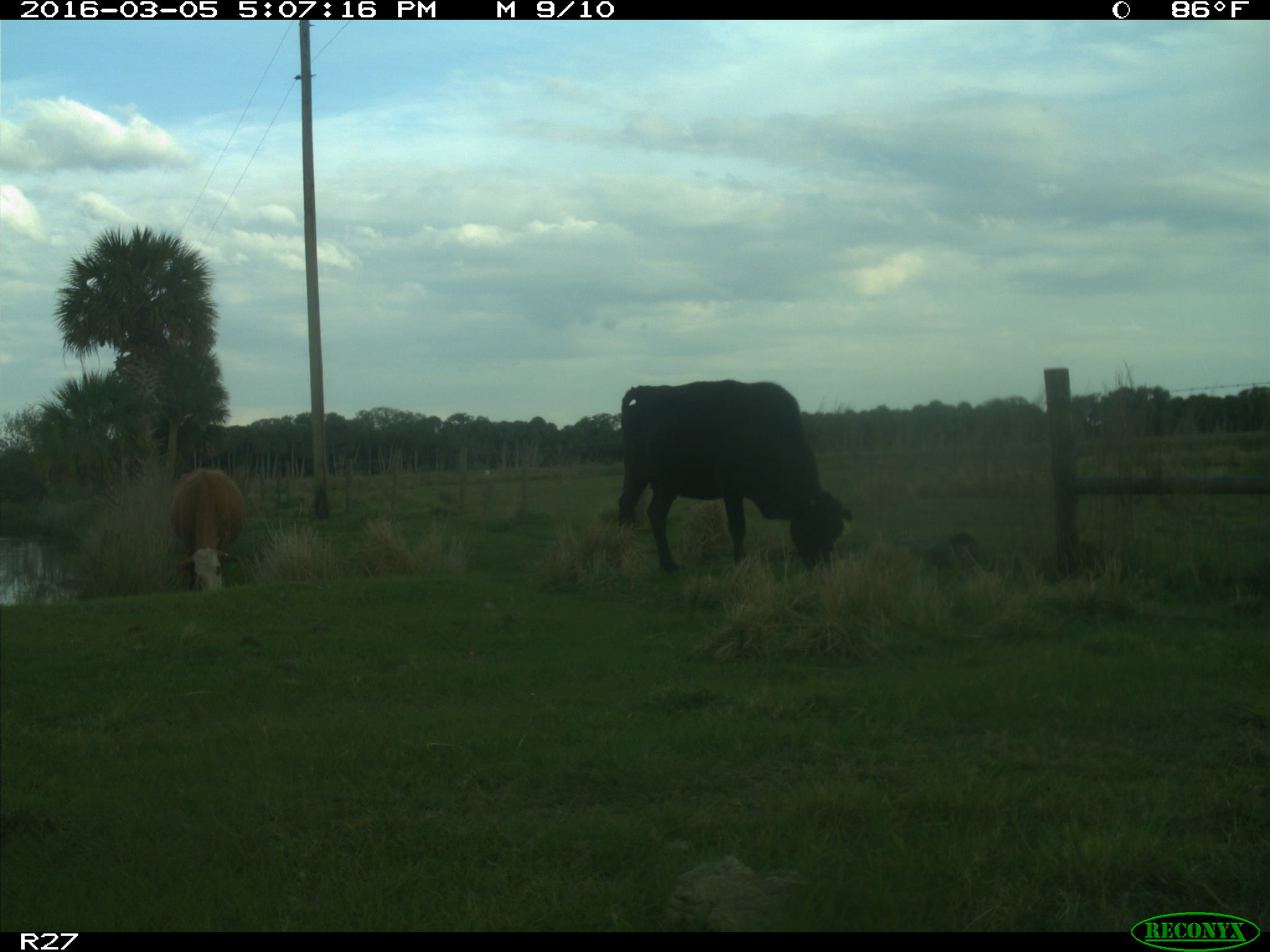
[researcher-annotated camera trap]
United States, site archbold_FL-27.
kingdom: Animalia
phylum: Chordata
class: Mammalia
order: Artiodactyla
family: Bovidae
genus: Bos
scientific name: Bos taurus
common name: domestic cow